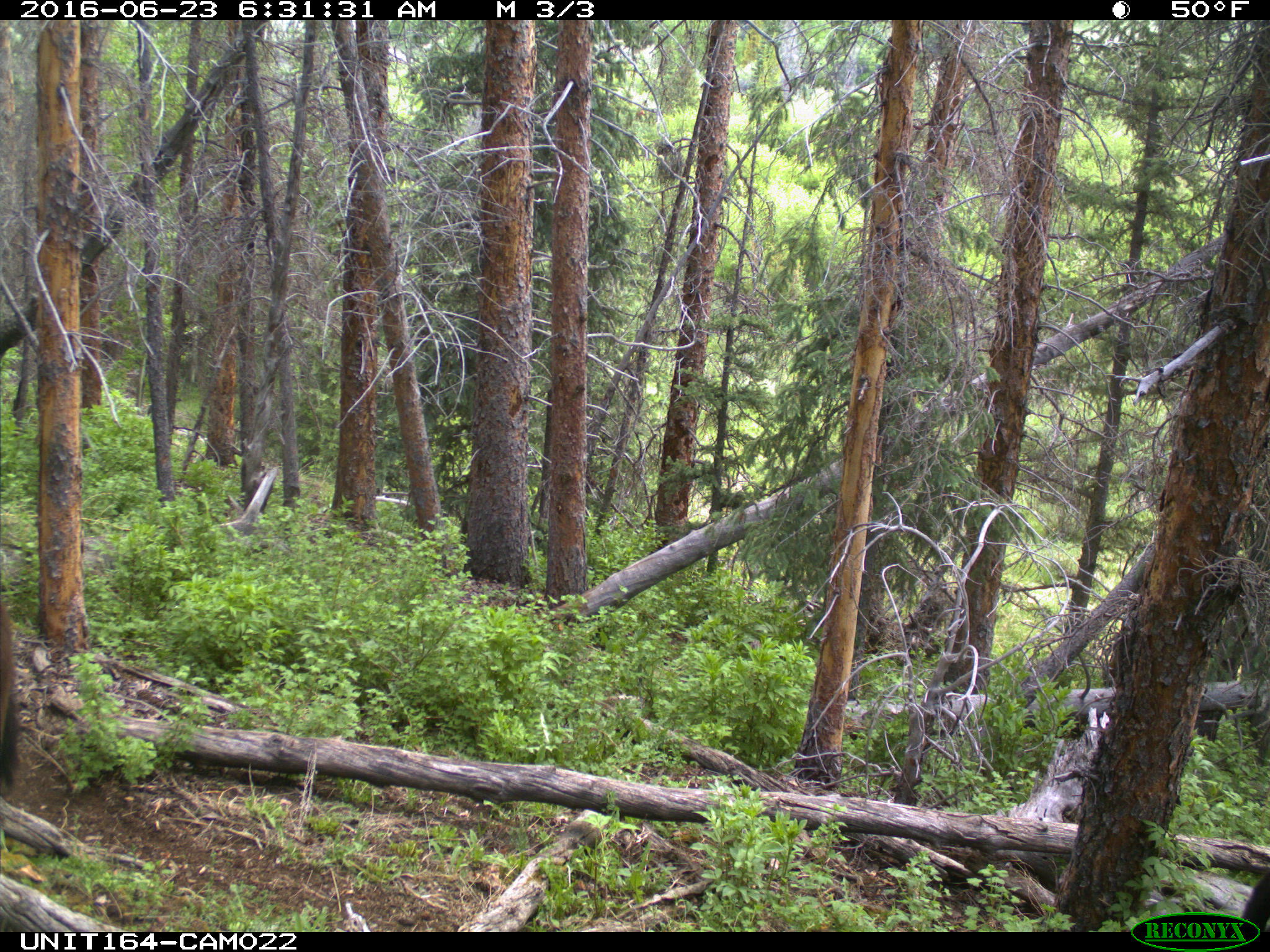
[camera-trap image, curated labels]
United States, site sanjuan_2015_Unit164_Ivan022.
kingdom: Animalia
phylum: Chordata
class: Mammalia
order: Artiodactyla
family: Bovidae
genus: Bos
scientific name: Bos taurus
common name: domestic cow